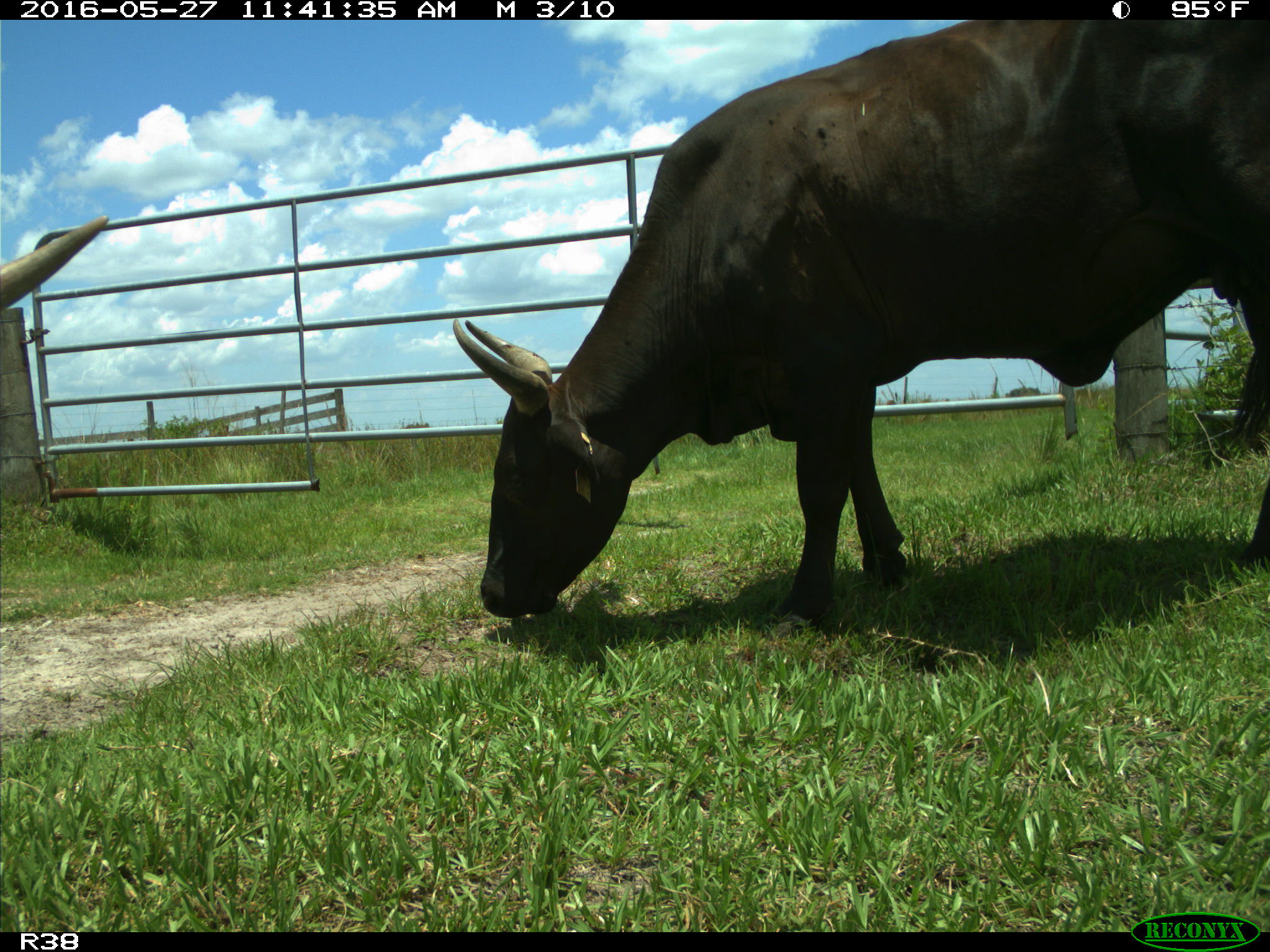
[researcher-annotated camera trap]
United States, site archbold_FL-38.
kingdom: Animalia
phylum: Chordata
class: Mammalia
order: Artiodactyla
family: Bovidae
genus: Bos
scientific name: Bos taurus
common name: domestic cow